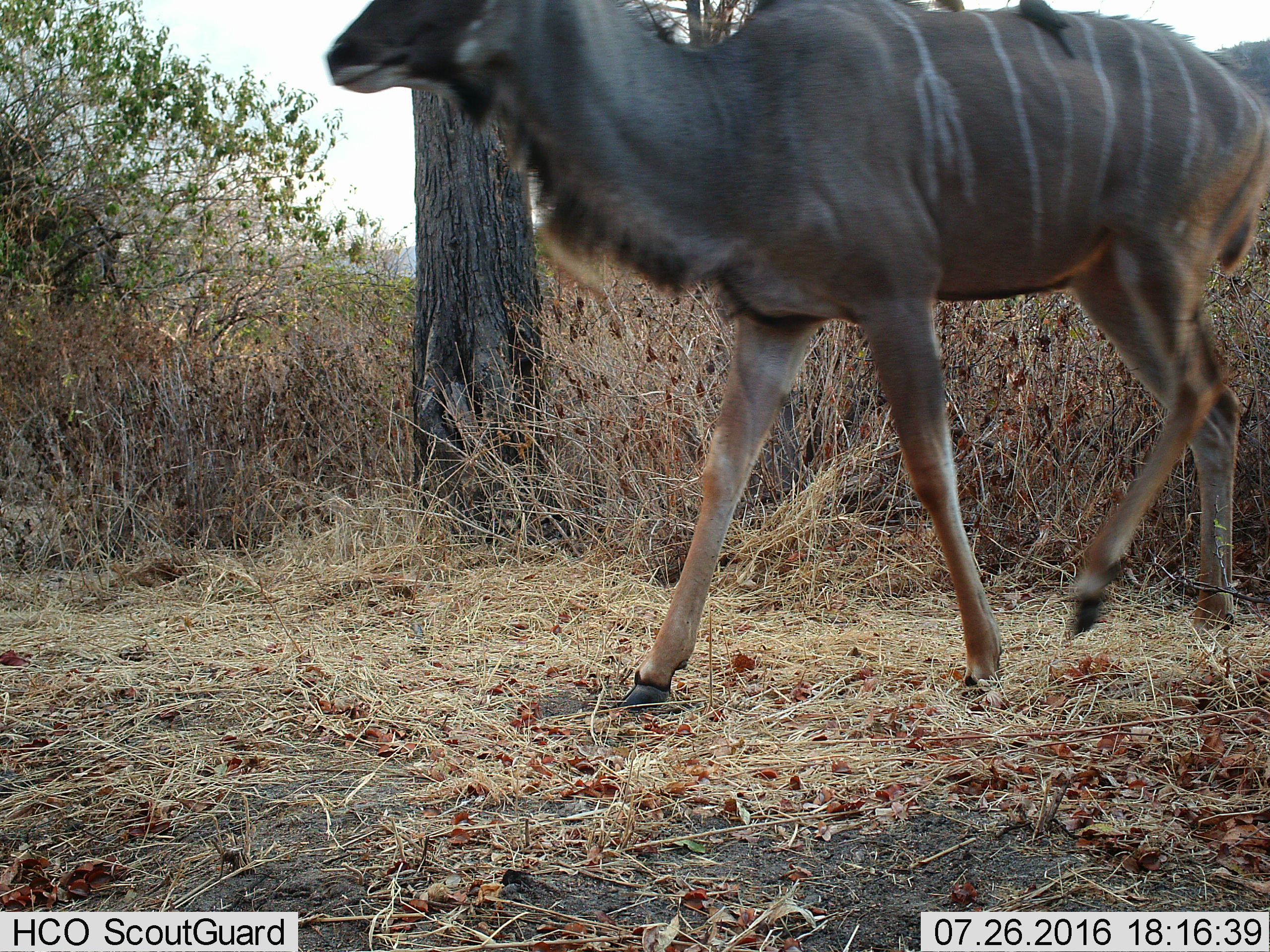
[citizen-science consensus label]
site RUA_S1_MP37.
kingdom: Animalia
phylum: Chordata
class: Aves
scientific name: Aves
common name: bird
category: birdother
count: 1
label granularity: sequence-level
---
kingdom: Animalia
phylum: Chordata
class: Mammalia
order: Artiodactyla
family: Bovidae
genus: Tragelaphus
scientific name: Tragelaphus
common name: kudu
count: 1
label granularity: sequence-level